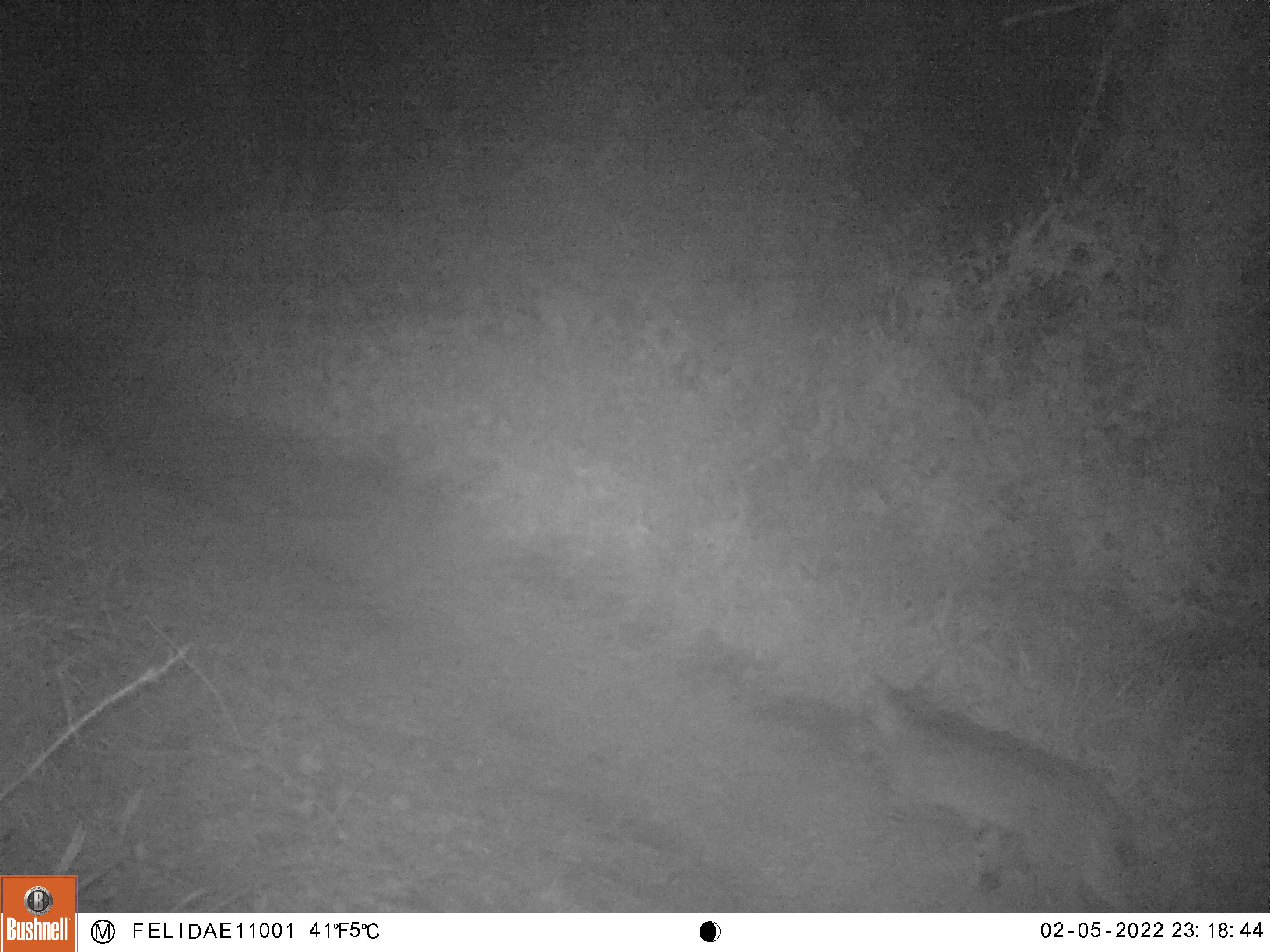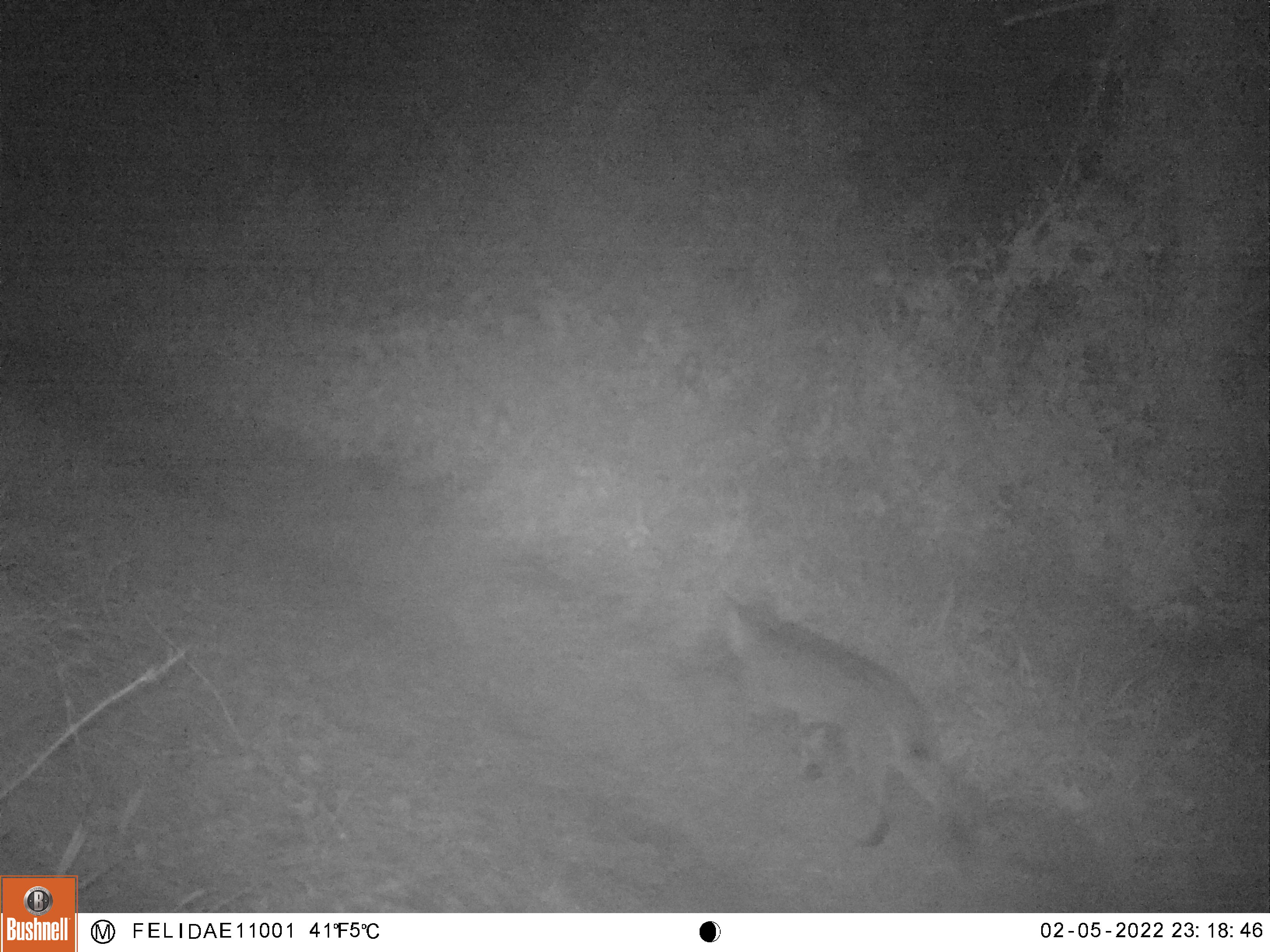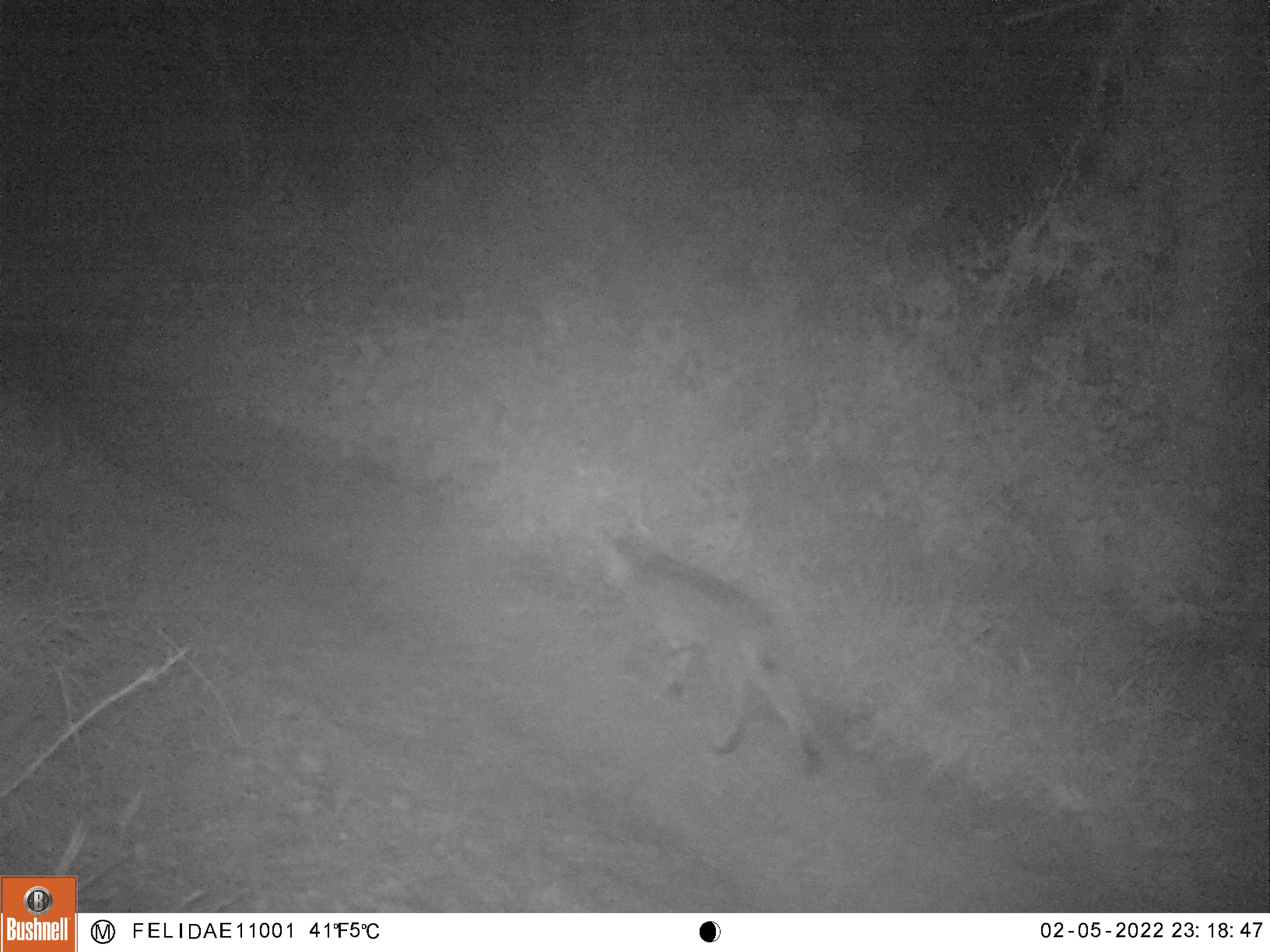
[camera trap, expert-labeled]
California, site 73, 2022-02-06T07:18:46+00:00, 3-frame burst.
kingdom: Animalia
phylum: Chordata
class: Mammalia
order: Carnivora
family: Felidae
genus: Lynx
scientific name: Lynx rufus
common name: bobcat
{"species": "bobcat (Lynx rufus)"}